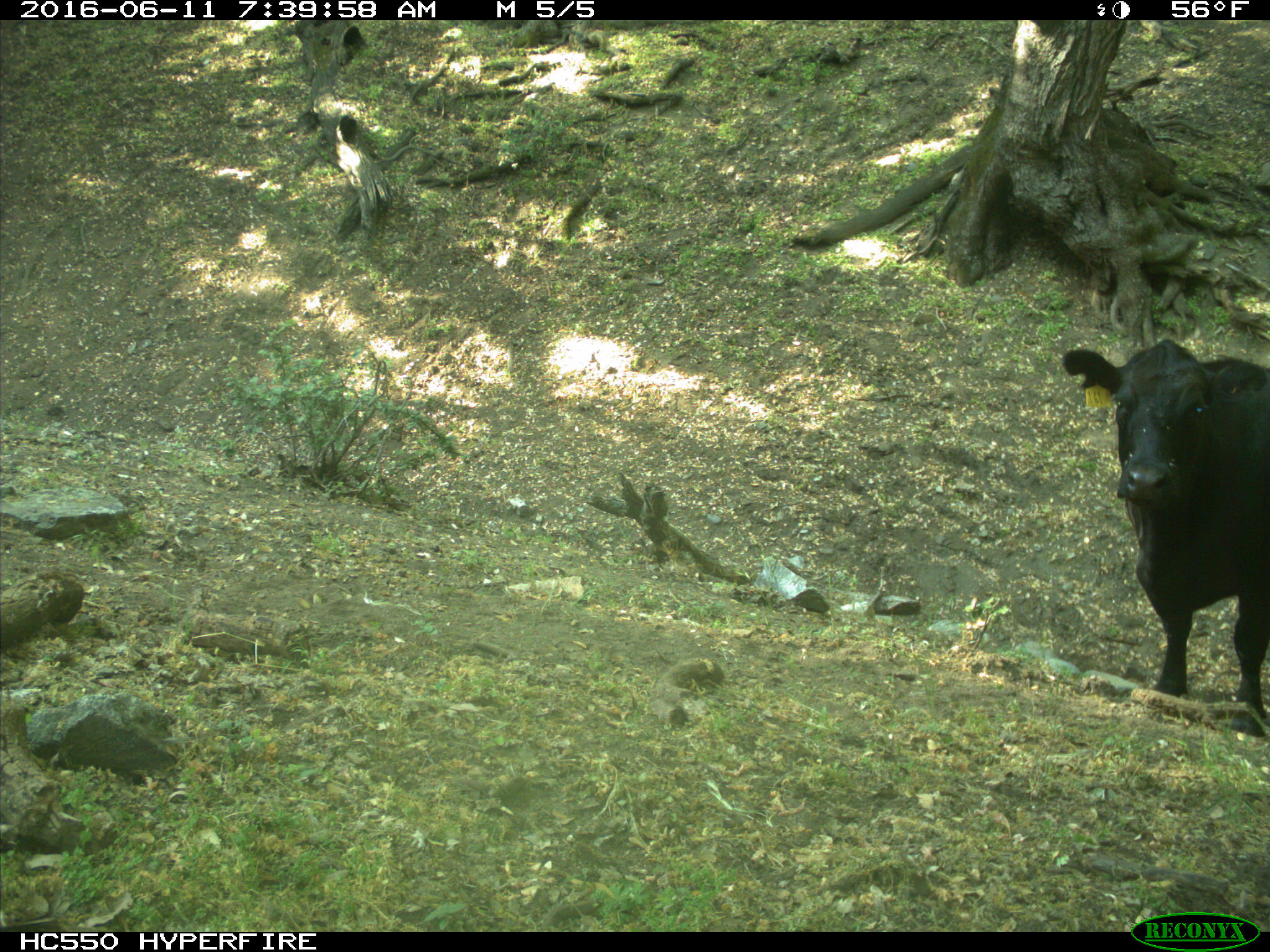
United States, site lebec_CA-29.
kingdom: Animalia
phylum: Chordata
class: Mammalia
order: Artiodactyla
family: Bovidae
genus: Bos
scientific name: Bos taurus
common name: domestic cow